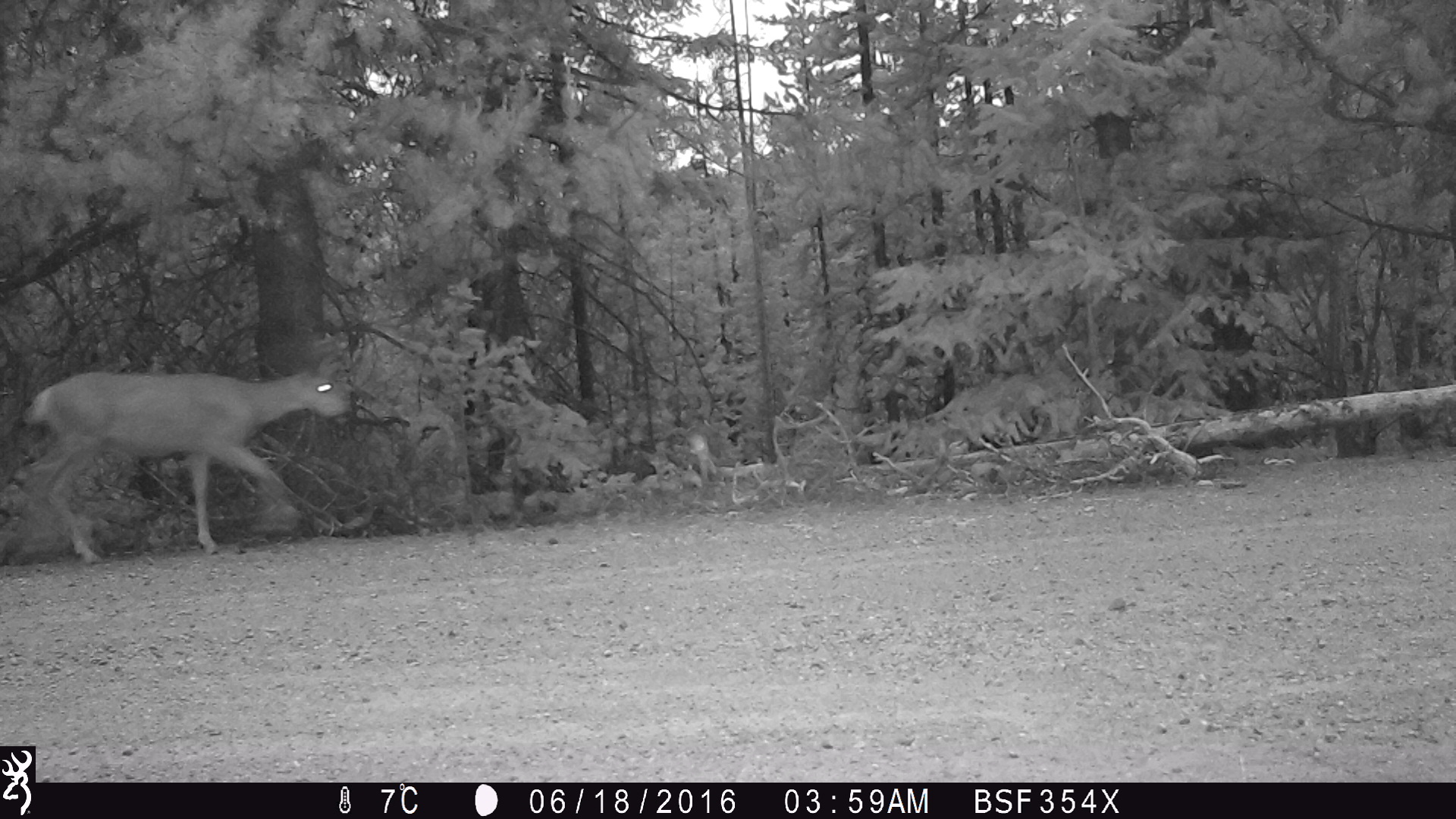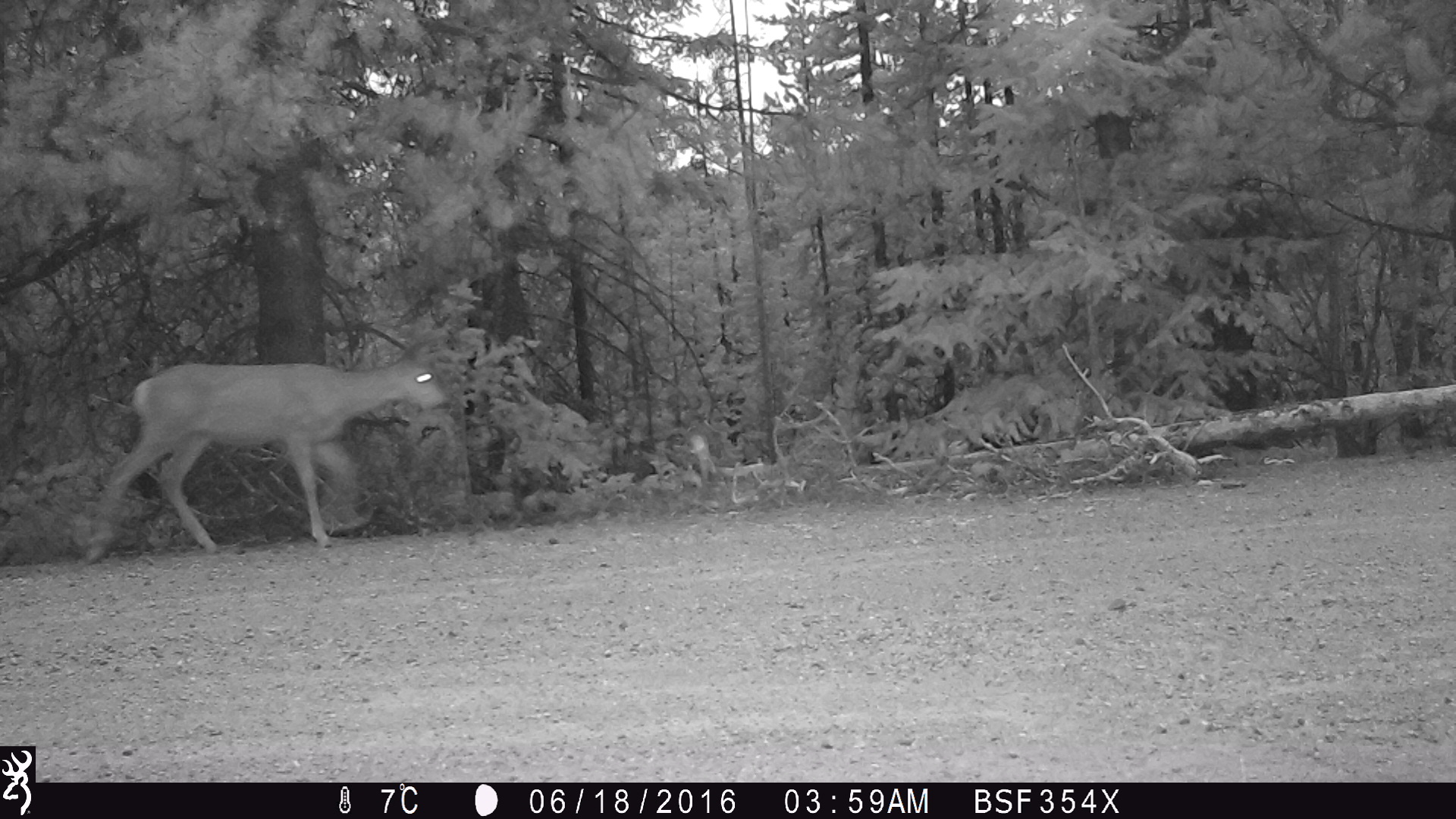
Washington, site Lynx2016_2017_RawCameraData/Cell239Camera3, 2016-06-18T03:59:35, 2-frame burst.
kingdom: Animalia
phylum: Chordata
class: Mammalia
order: Artiodactyla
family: Cervidae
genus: Odocoileus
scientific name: Odocoileus hemionus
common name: mule deer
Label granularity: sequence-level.